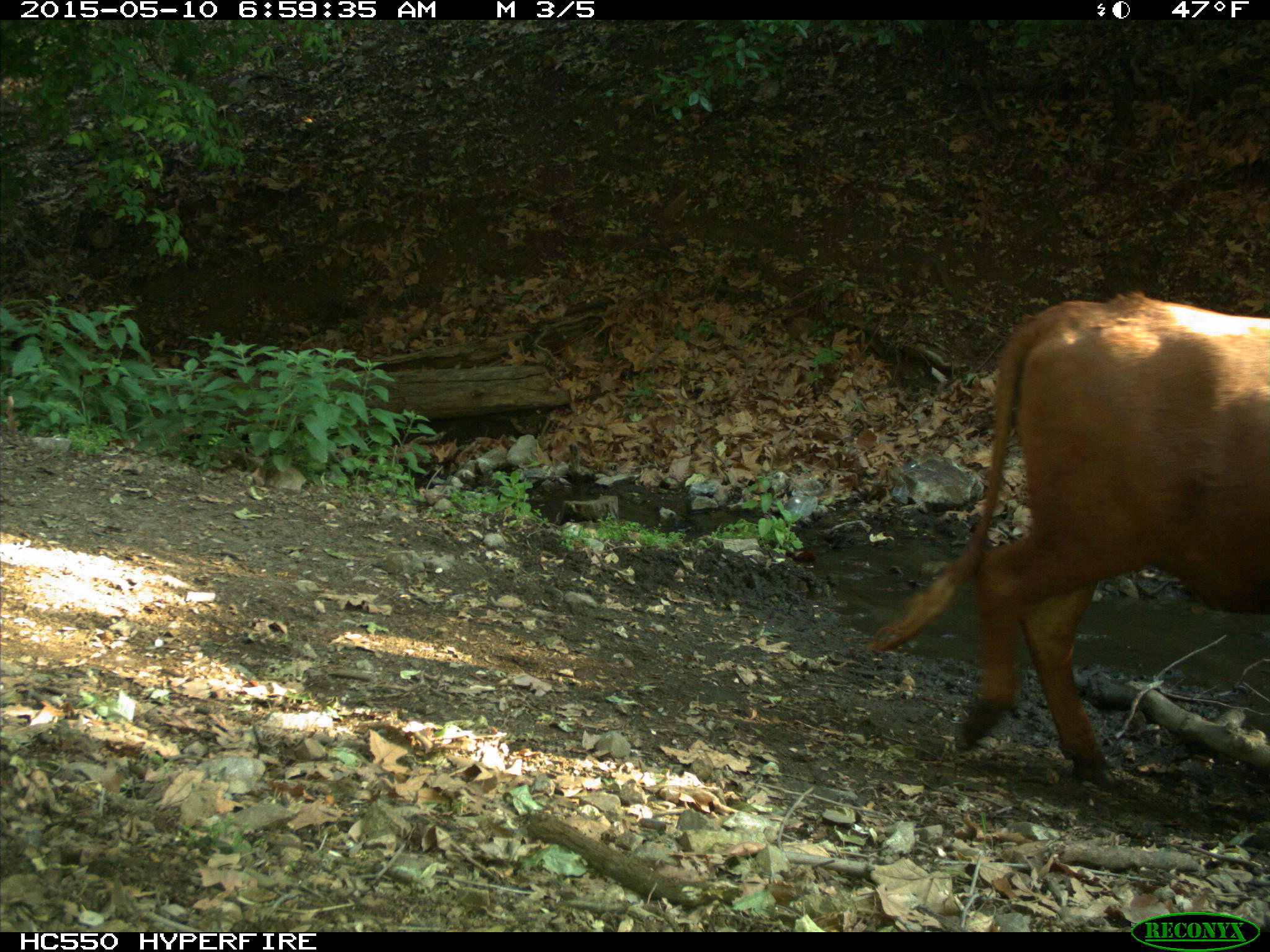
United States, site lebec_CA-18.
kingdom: Animalia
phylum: Chordata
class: Mammalia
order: Artiodactyla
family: Bovidae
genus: Bos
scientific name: Bos taurus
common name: domestic cow